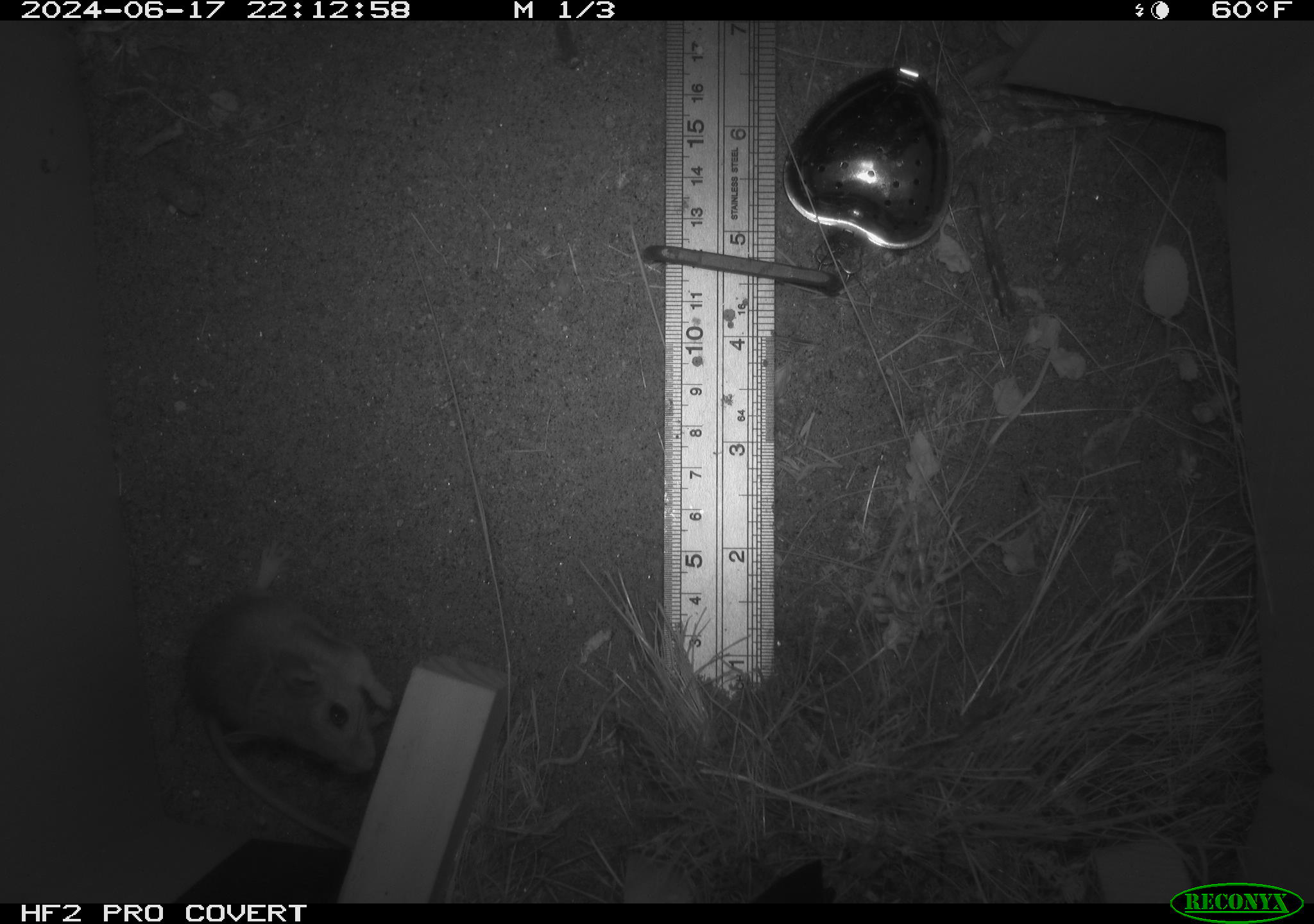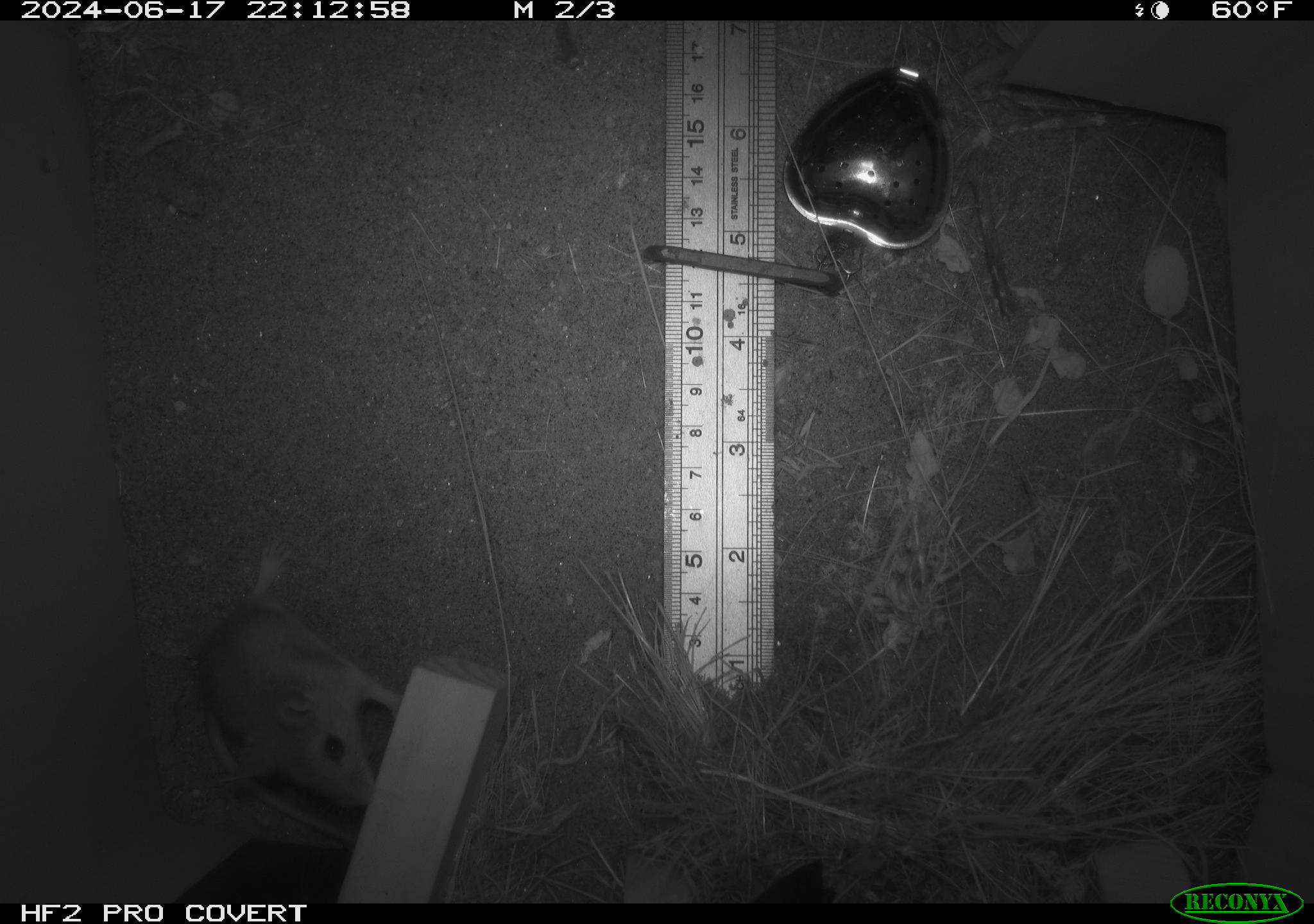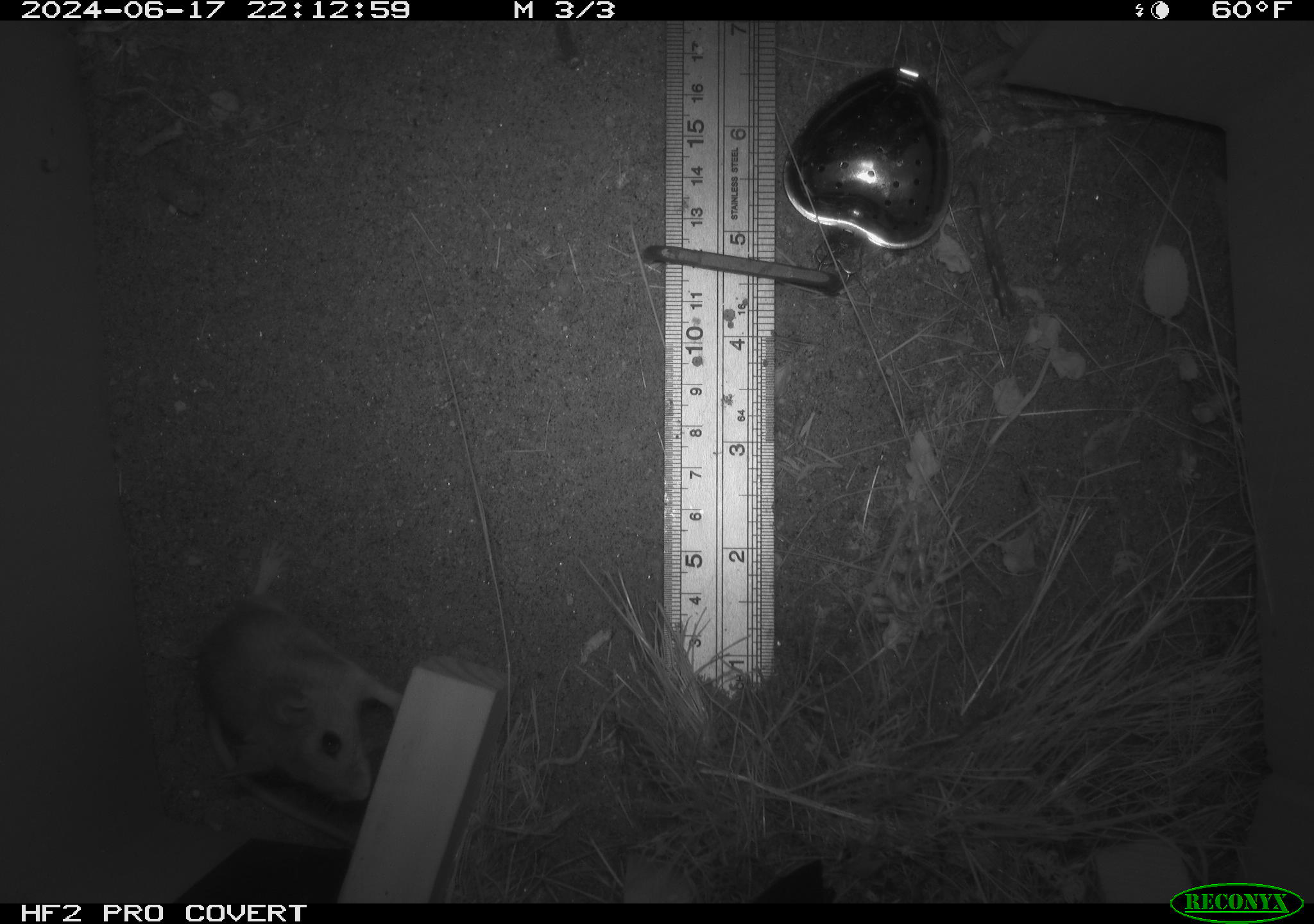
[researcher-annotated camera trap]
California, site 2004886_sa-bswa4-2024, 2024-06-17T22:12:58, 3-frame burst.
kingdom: Animalia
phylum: Chordata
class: Mammalia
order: Rodentia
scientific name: Rodentia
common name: rodent